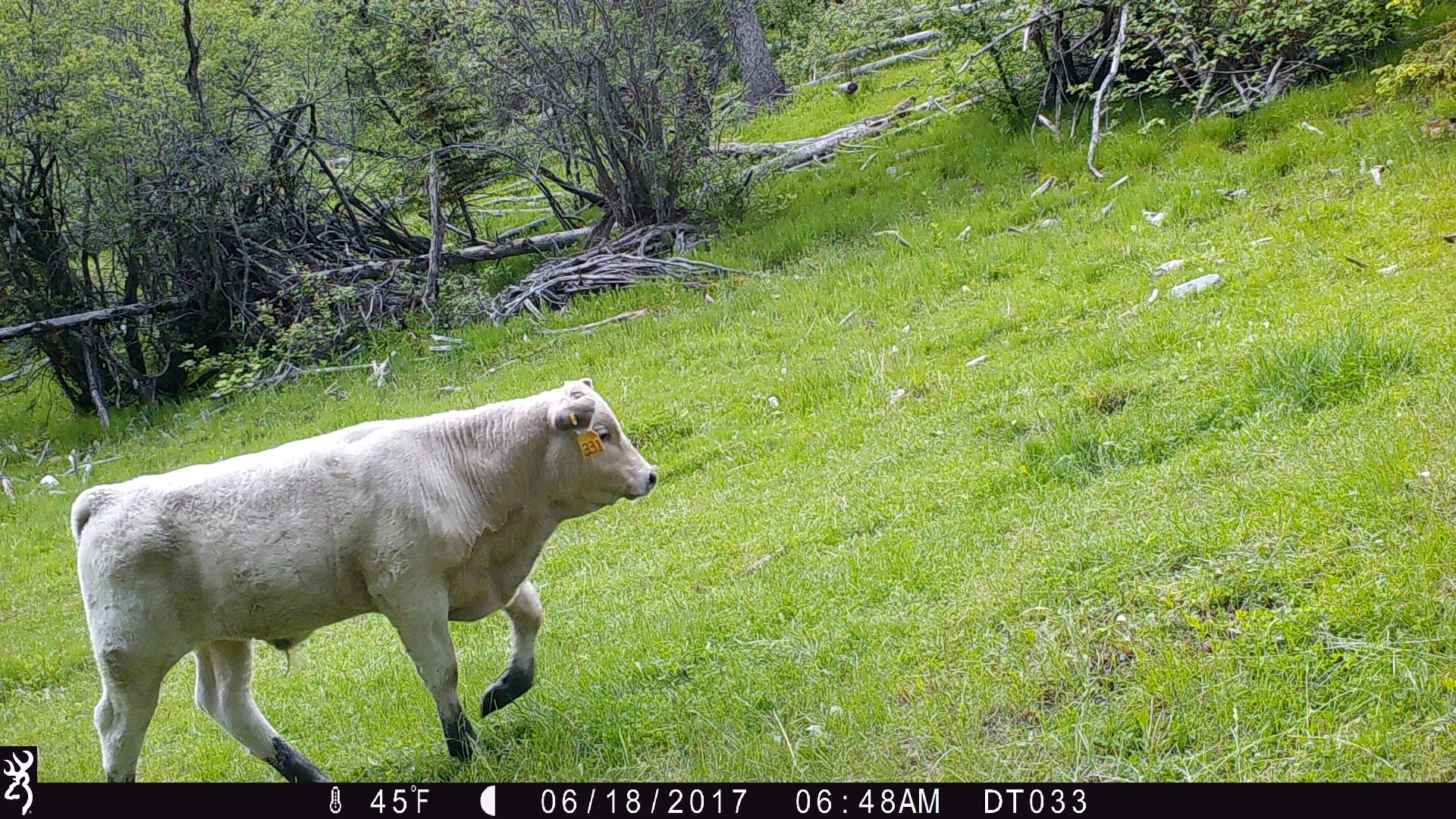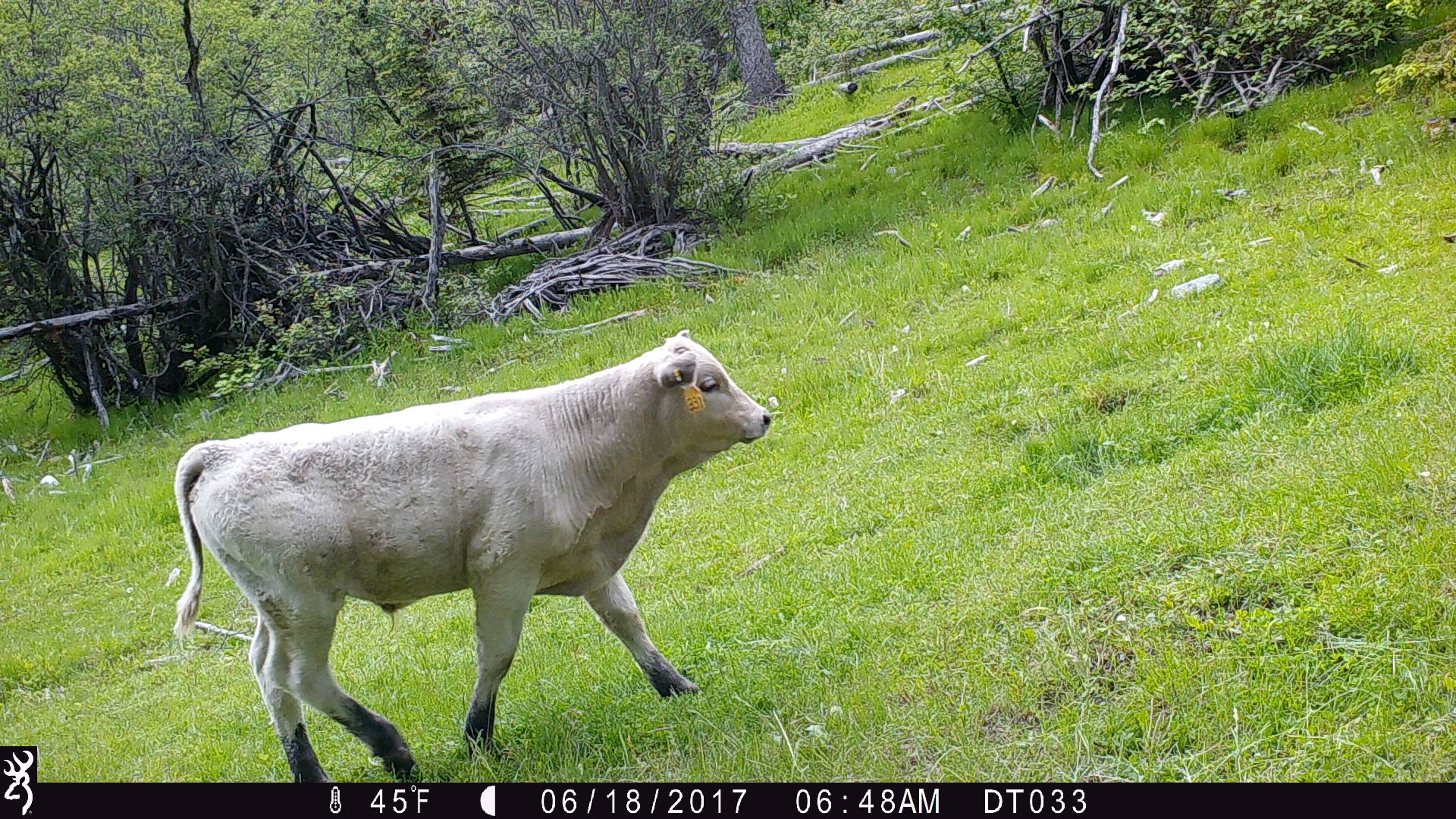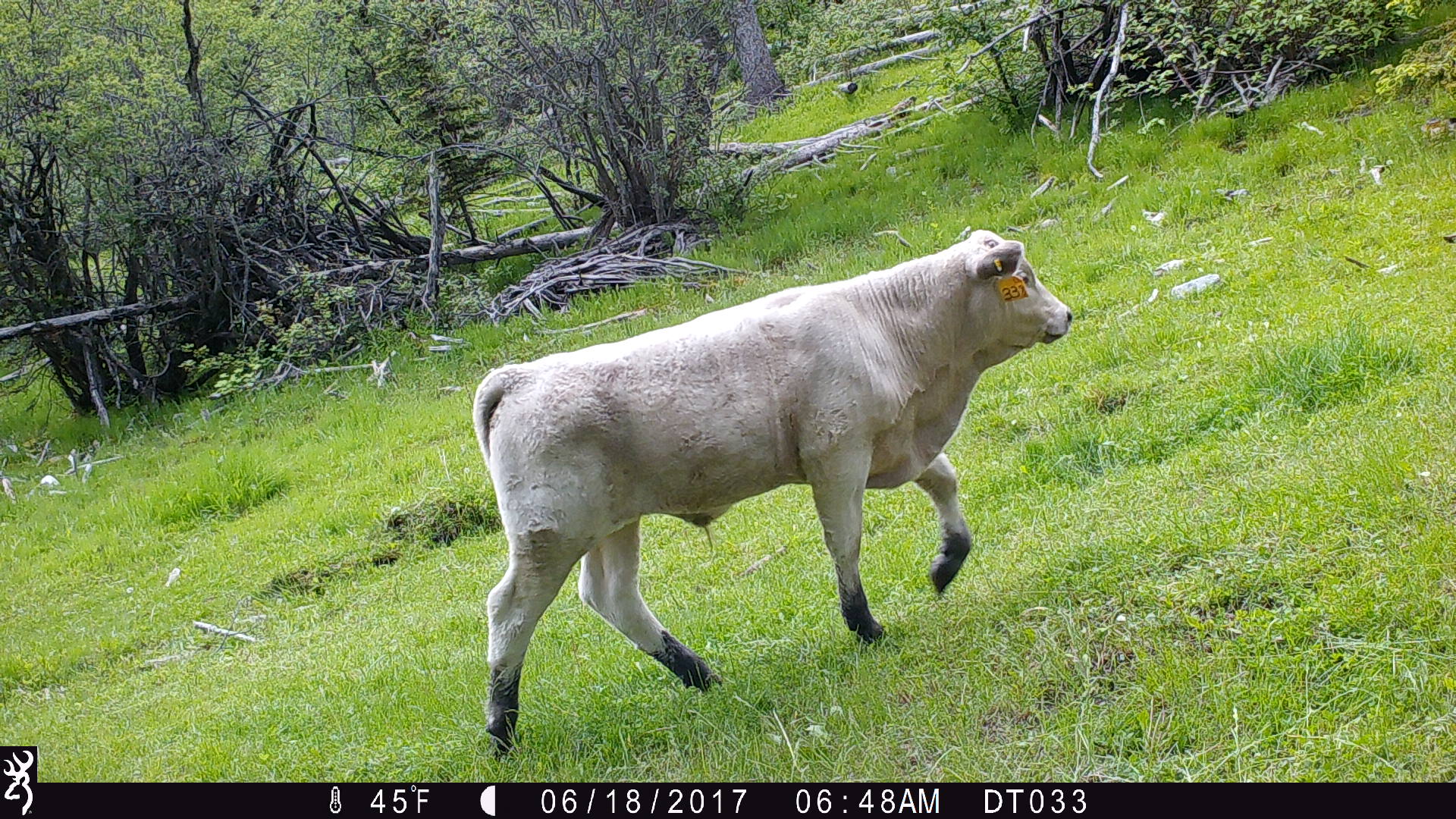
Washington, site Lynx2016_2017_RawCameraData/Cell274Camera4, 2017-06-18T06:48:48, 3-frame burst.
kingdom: Animalia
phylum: Chordata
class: Mammalia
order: Artiodactyla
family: Bovidae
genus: Bos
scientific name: Bos taurus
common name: domestic cattle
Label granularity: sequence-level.